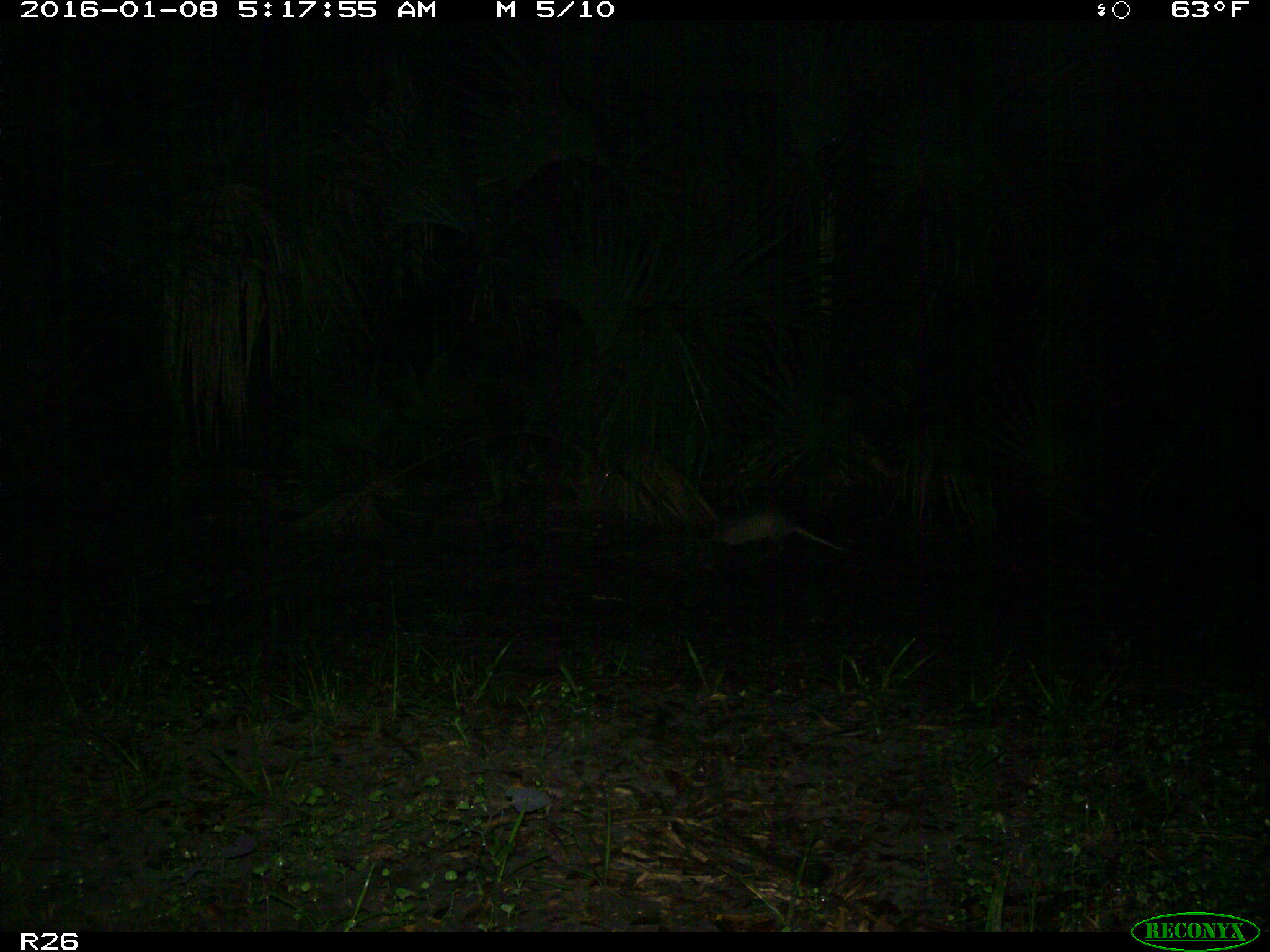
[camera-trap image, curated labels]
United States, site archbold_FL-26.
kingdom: Animalia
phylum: Chordata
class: Mammalia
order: Cingulata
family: Dasypodidae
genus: Dasypus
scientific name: Dasypus novemcinctus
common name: nine-banded armadillo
Dasypus novemcinctus (nine-banded armadillo).